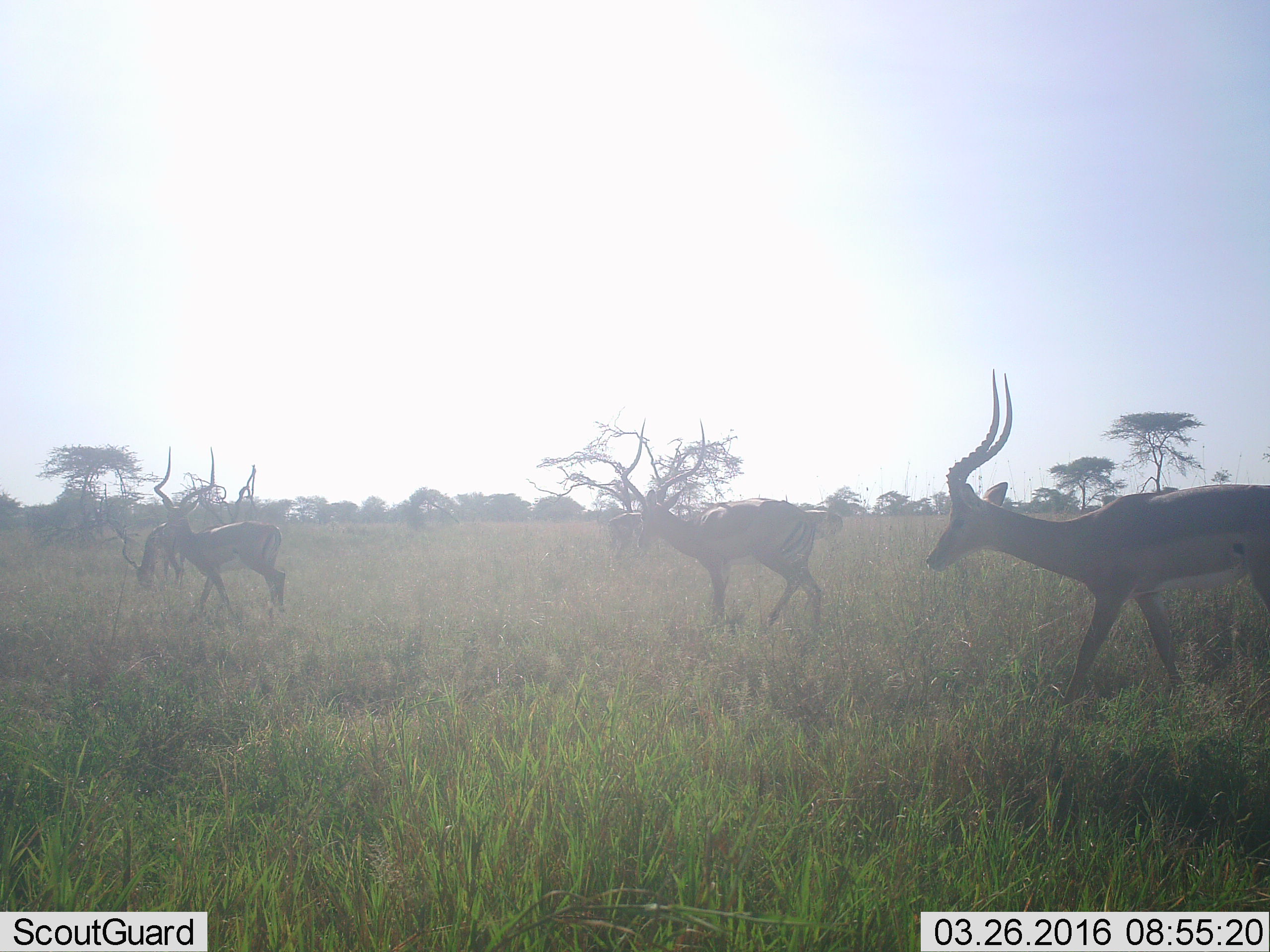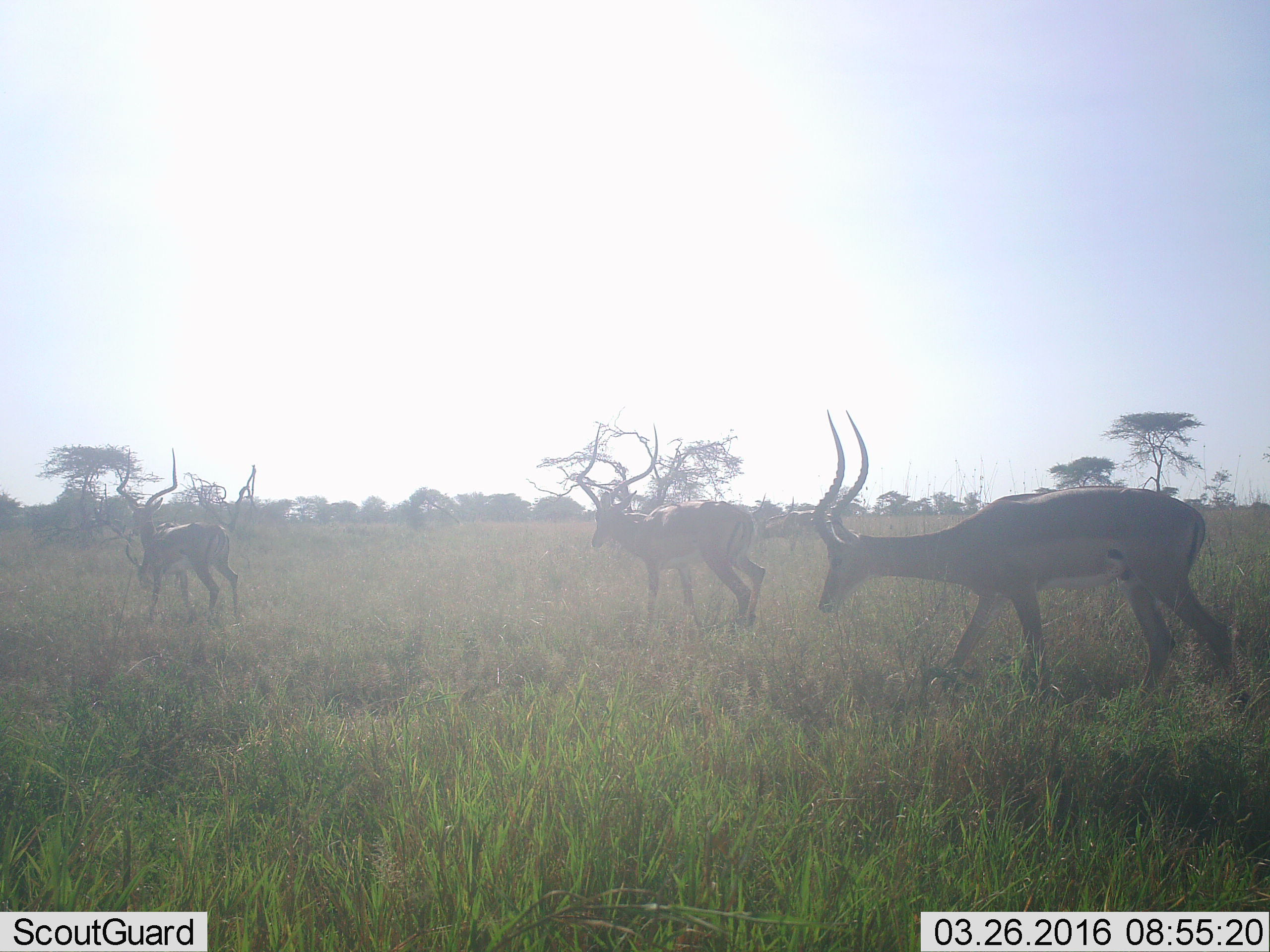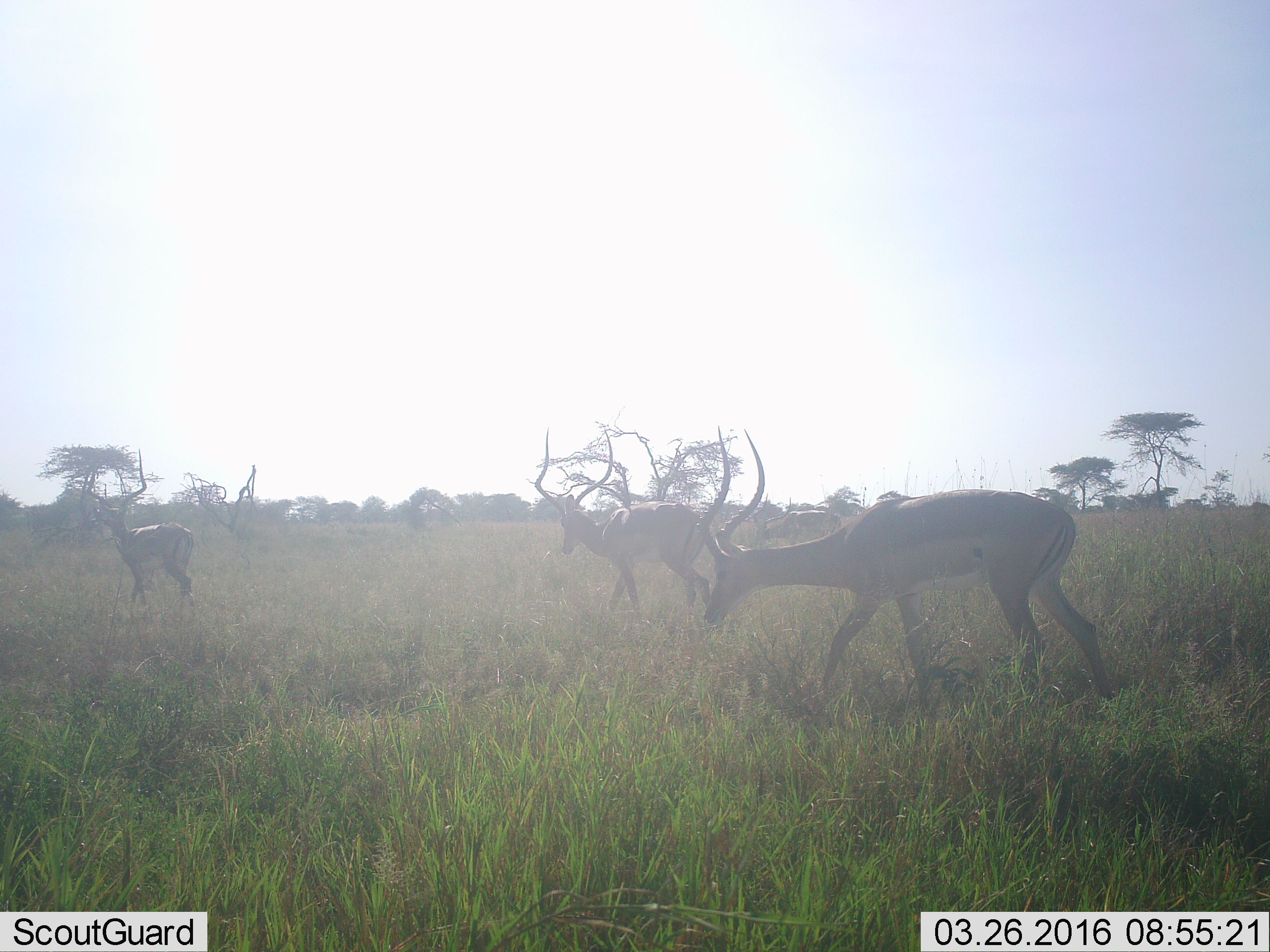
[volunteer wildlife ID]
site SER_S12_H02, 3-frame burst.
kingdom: Animalia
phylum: Chordata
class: Mammalia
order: Artiodactyla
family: Bovidae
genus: Aepyceros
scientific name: Aepyceros melampus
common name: impala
Impala (Aepyceros melampus), count 6. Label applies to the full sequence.